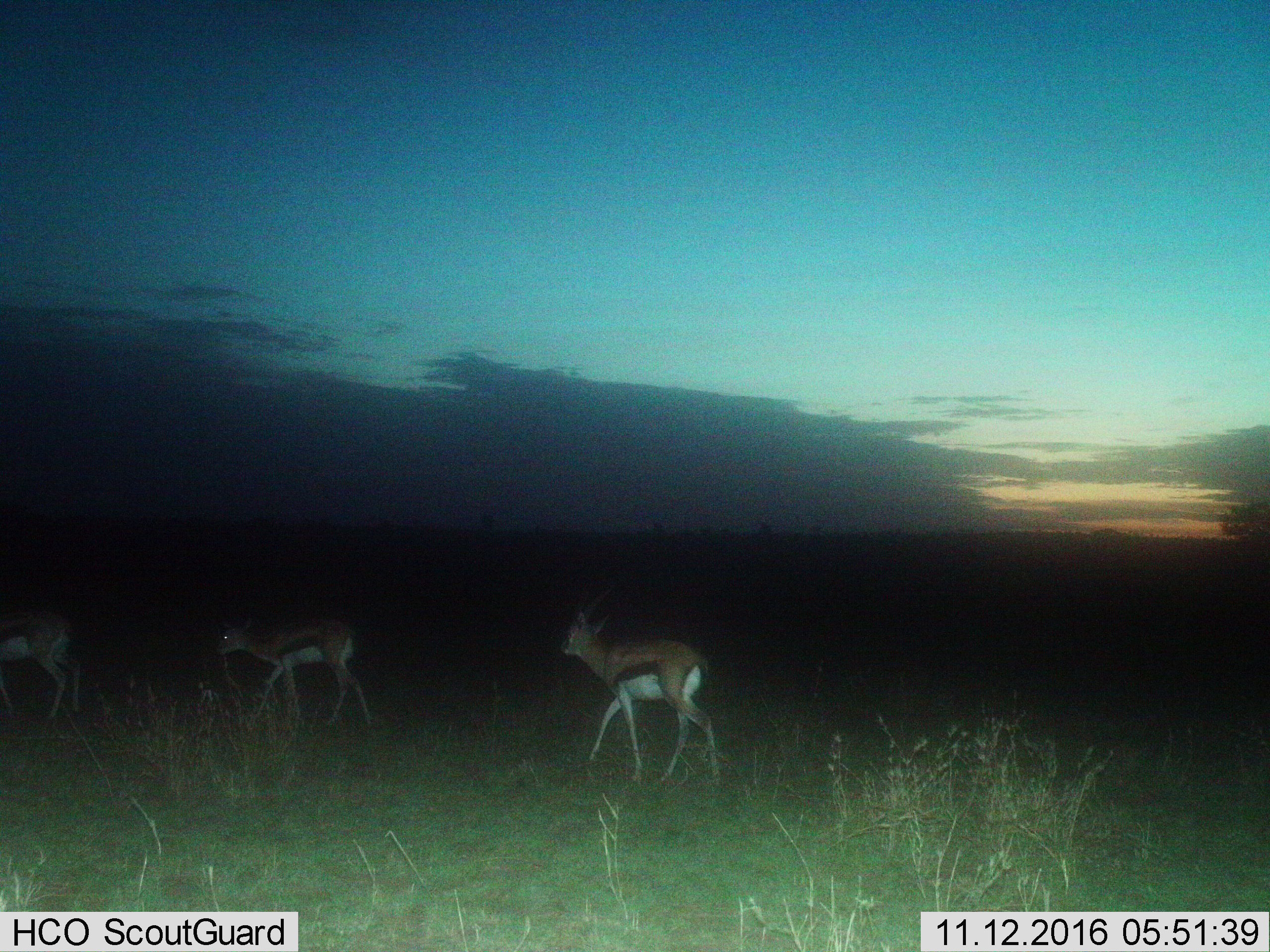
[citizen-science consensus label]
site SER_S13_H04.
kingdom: Animalia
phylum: Chordata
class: Mammalia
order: Artiodactyla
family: Bovidae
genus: Eudorcas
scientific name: Eudorcas thomsonii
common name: thomson's gazelle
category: gazellethomsons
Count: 3.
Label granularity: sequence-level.